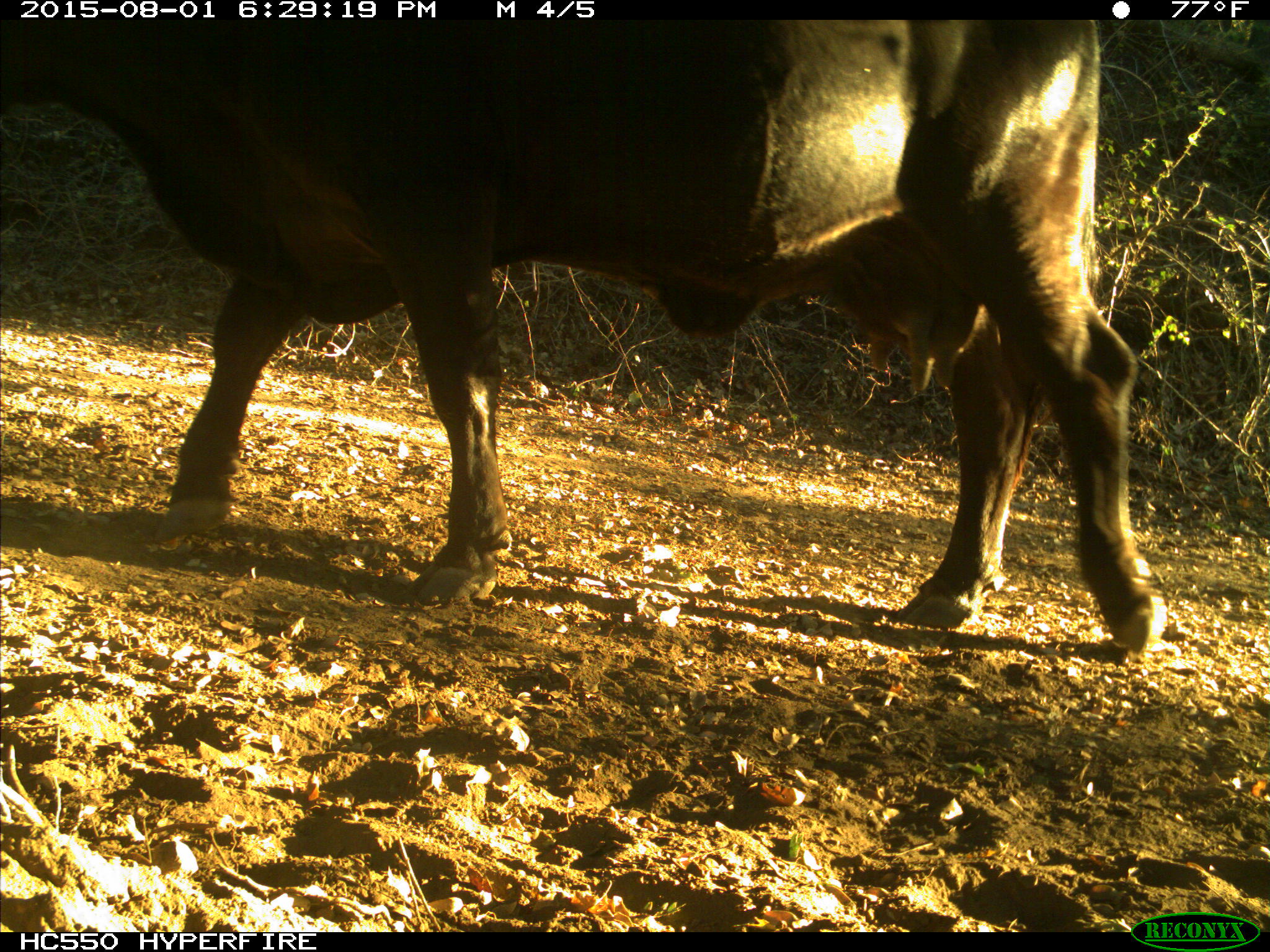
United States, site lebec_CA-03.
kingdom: Animalia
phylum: Chordata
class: Mammalia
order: Artiodactyla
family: Bovidae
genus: Bos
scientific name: Bos taurus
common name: domestic cow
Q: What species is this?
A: Bos taurus (domestic cow).